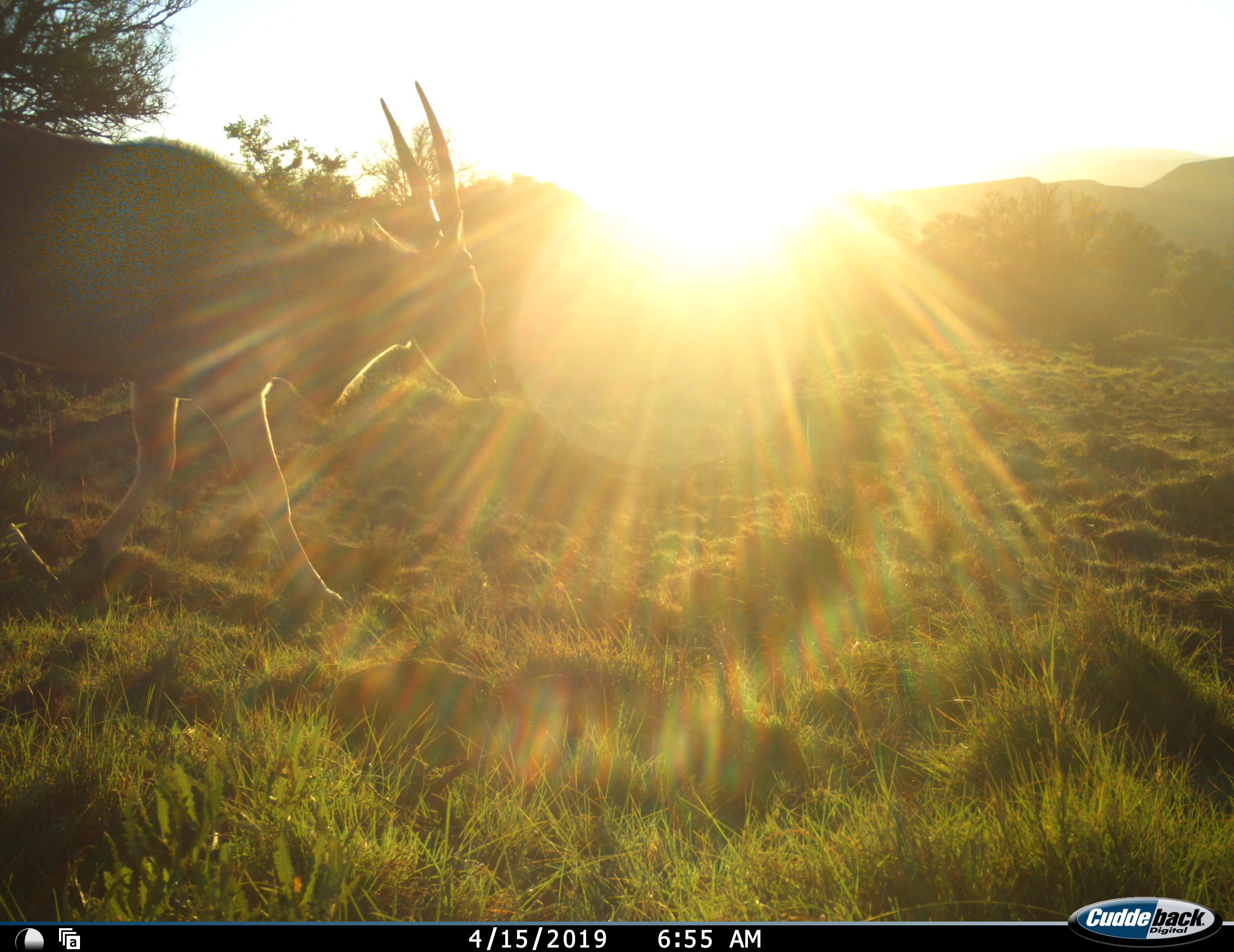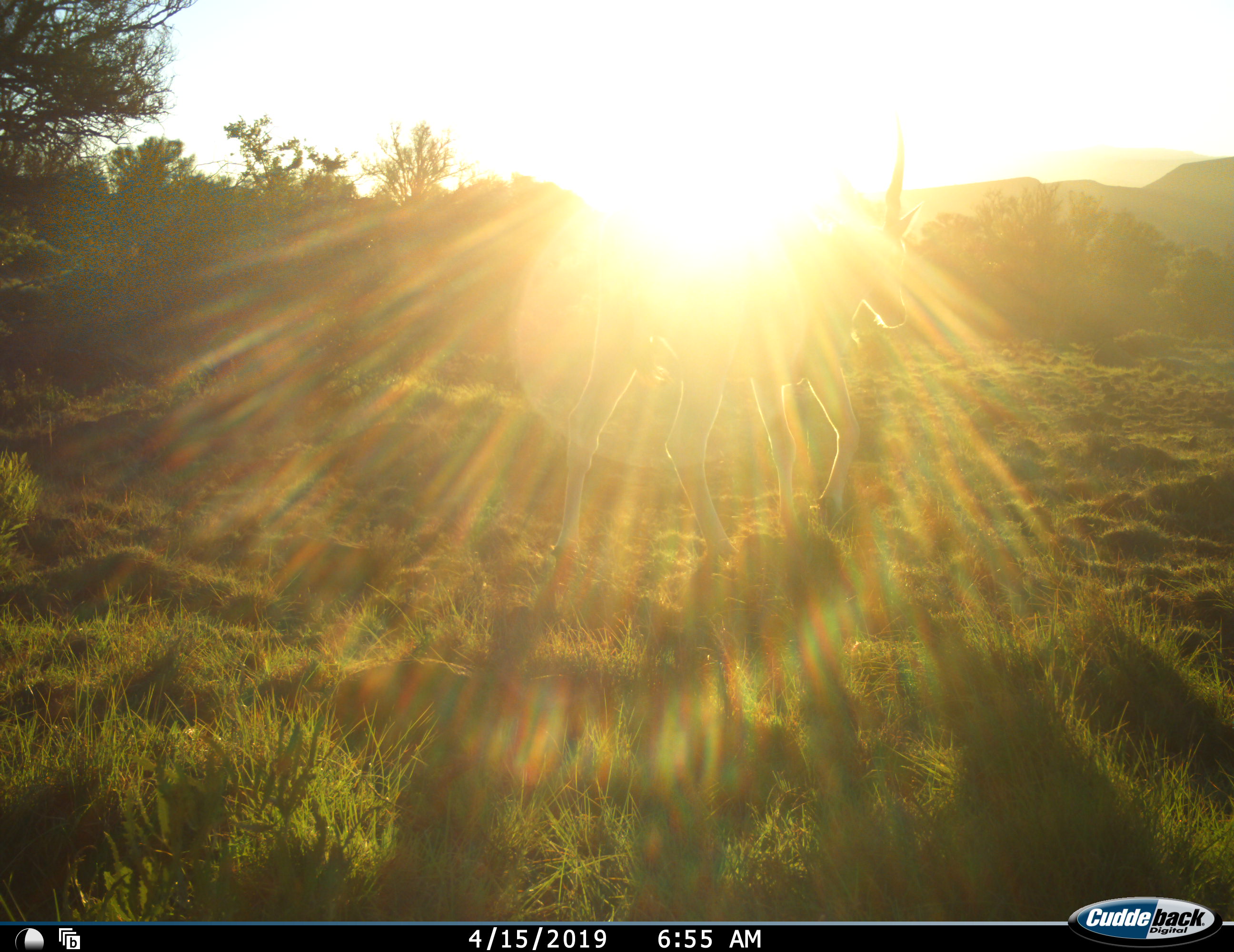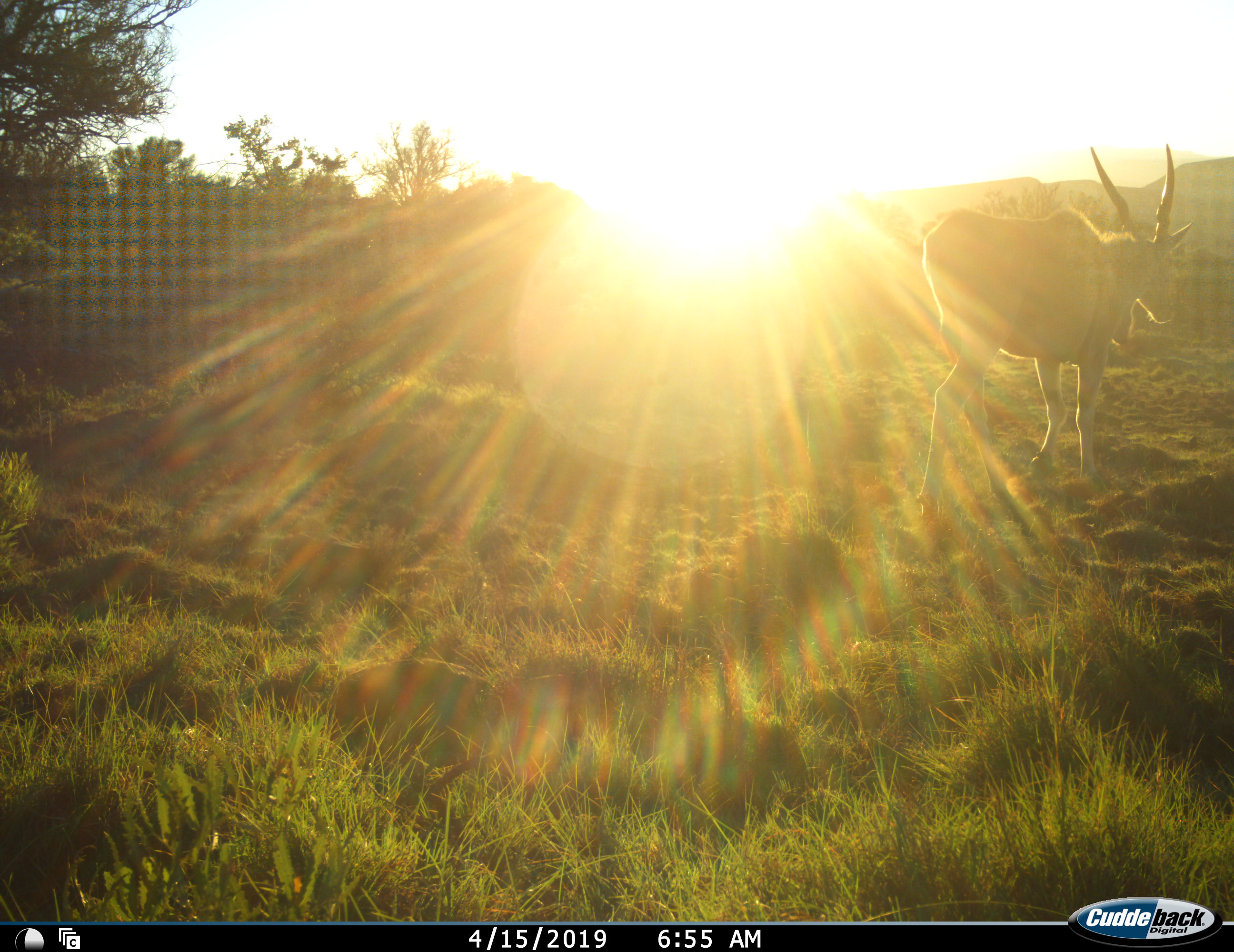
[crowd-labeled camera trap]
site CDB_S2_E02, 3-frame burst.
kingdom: Animalia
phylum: Chordata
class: Mammalia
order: Artiodactyla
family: Bovidae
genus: Tragelaphus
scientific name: Tragelaphus oryx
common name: eland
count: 1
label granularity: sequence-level